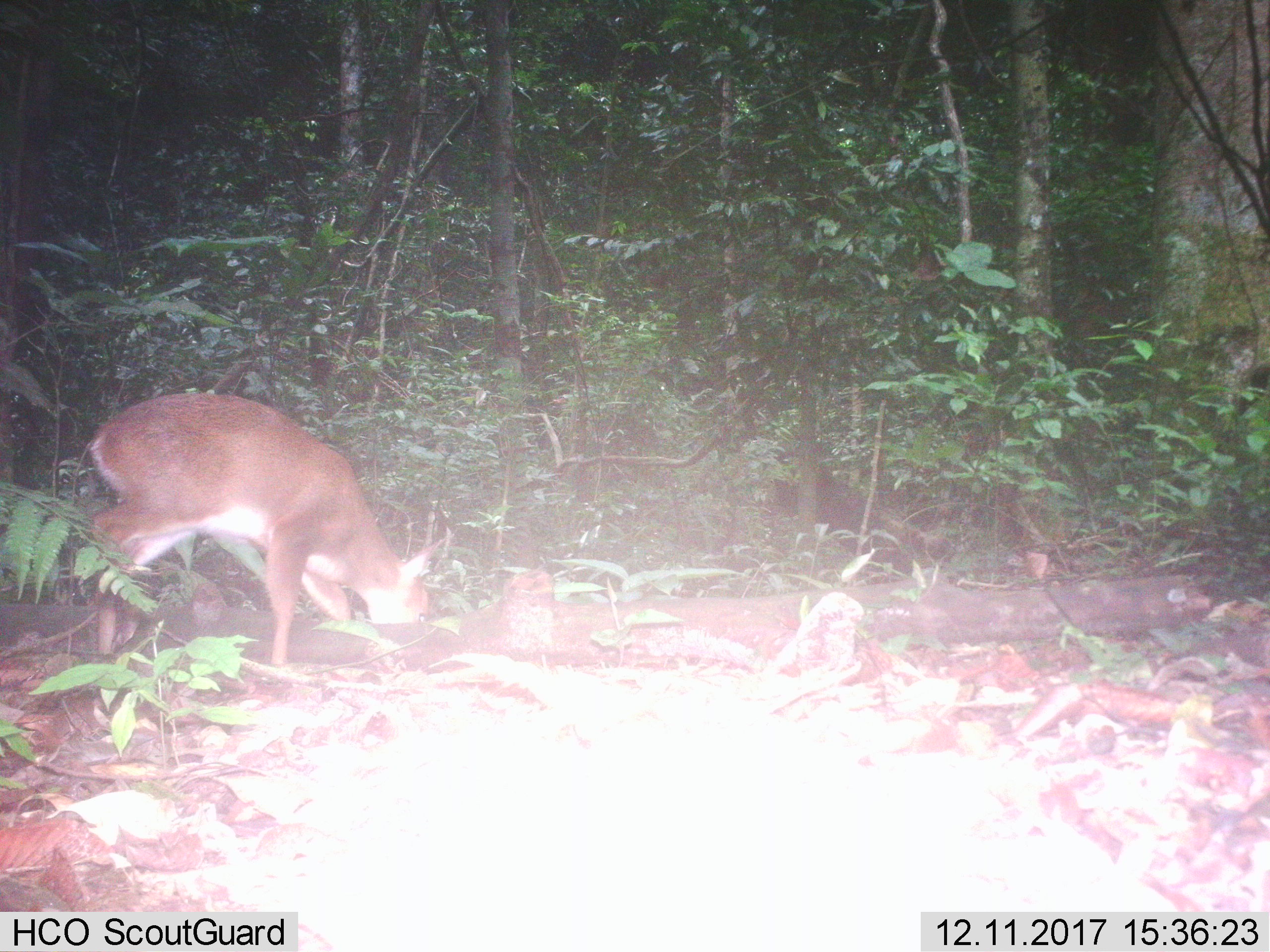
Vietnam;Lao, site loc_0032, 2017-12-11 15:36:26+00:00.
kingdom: Animalia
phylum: Chordata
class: Mammalia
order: Artiodactyla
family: Cervidae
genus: Muntiacus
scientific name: Muntiacus vuquangensis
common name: large-antlered muntjac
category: large antlered muntjac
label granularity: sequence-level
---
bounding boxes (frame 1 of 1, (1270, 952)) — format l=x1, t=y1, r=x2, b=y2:
large antlered muntjac: l=85, t=390, r=456, b=669